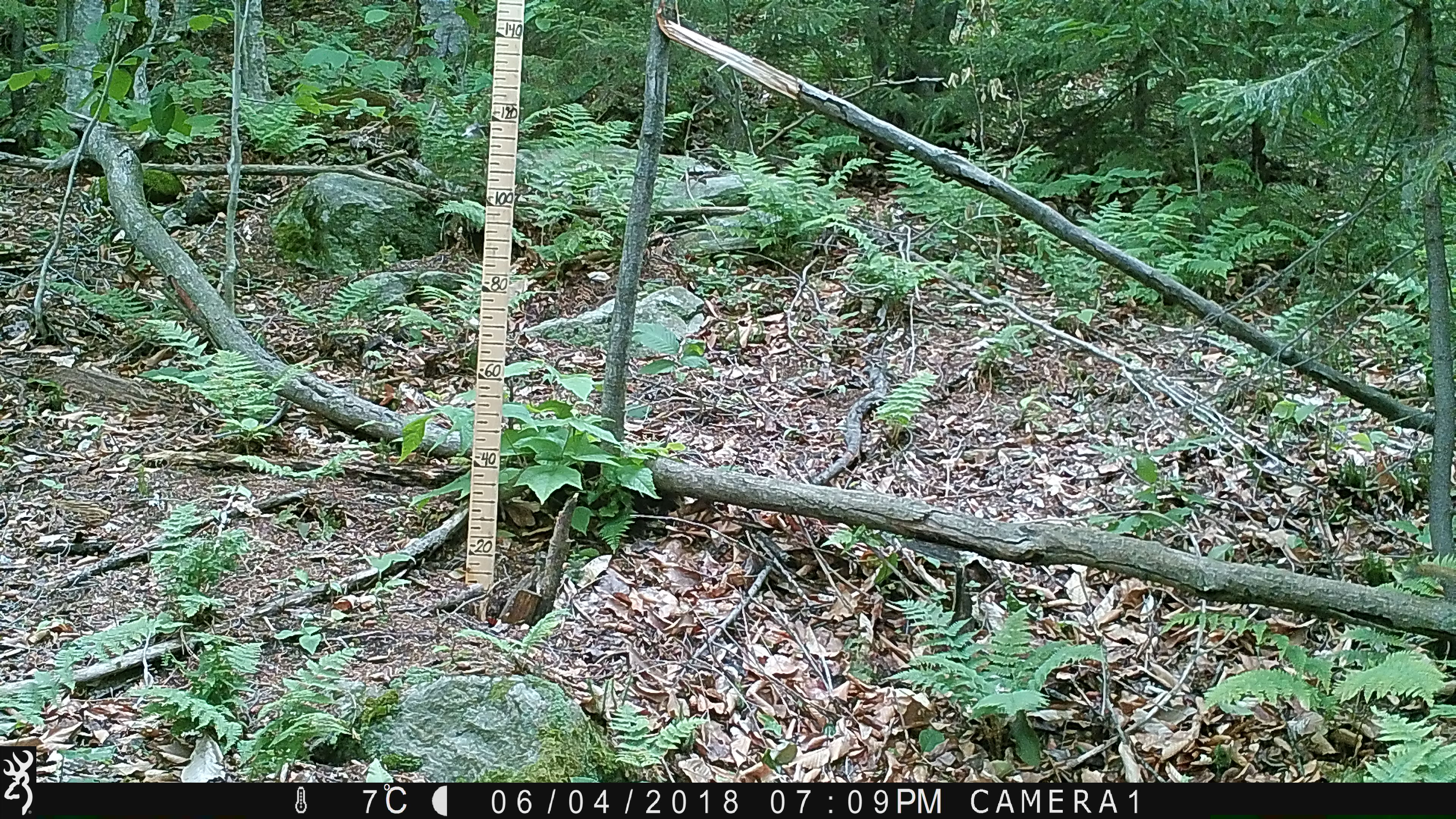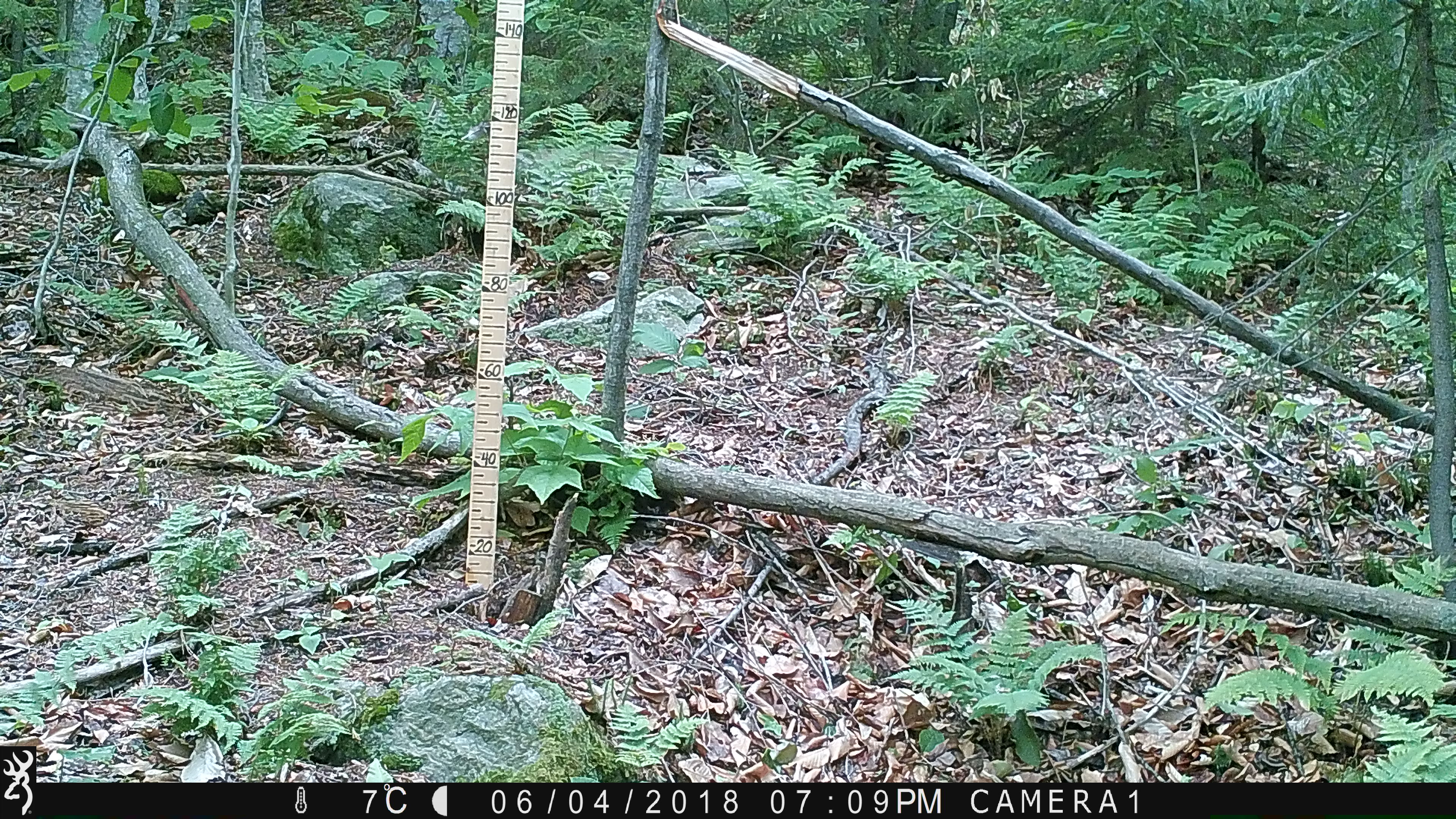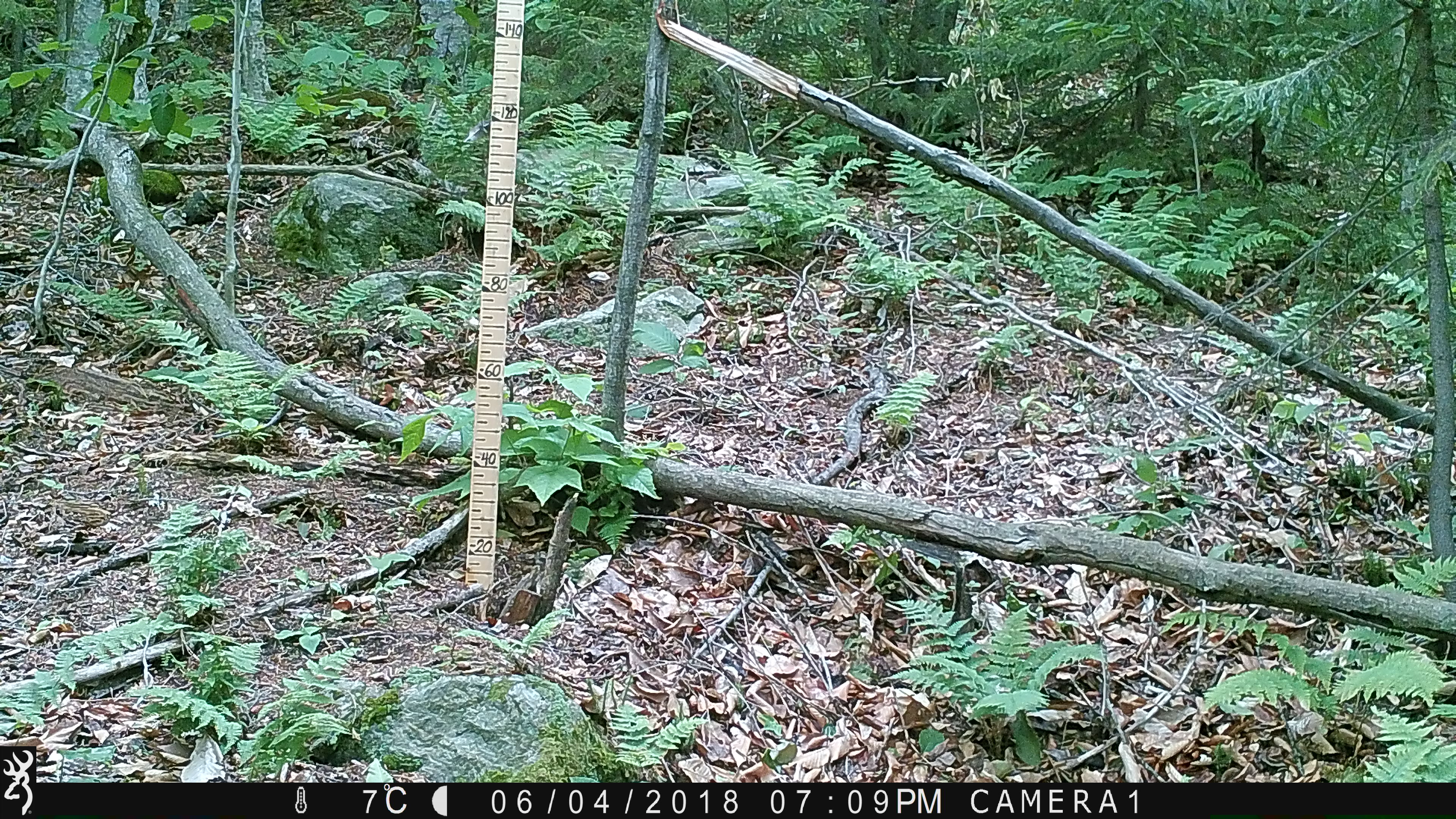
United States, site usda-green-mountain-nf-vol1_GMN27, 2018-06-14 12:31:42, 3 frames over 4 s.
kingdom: Animalia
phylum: Chordata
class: Mammalia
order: Rodentia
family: Sciuridae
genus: Tamiasciurus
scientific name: Tamiasciurus hudsonicus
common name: red squirrel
Red squirrel (Tamiasciurus hudsonicus).